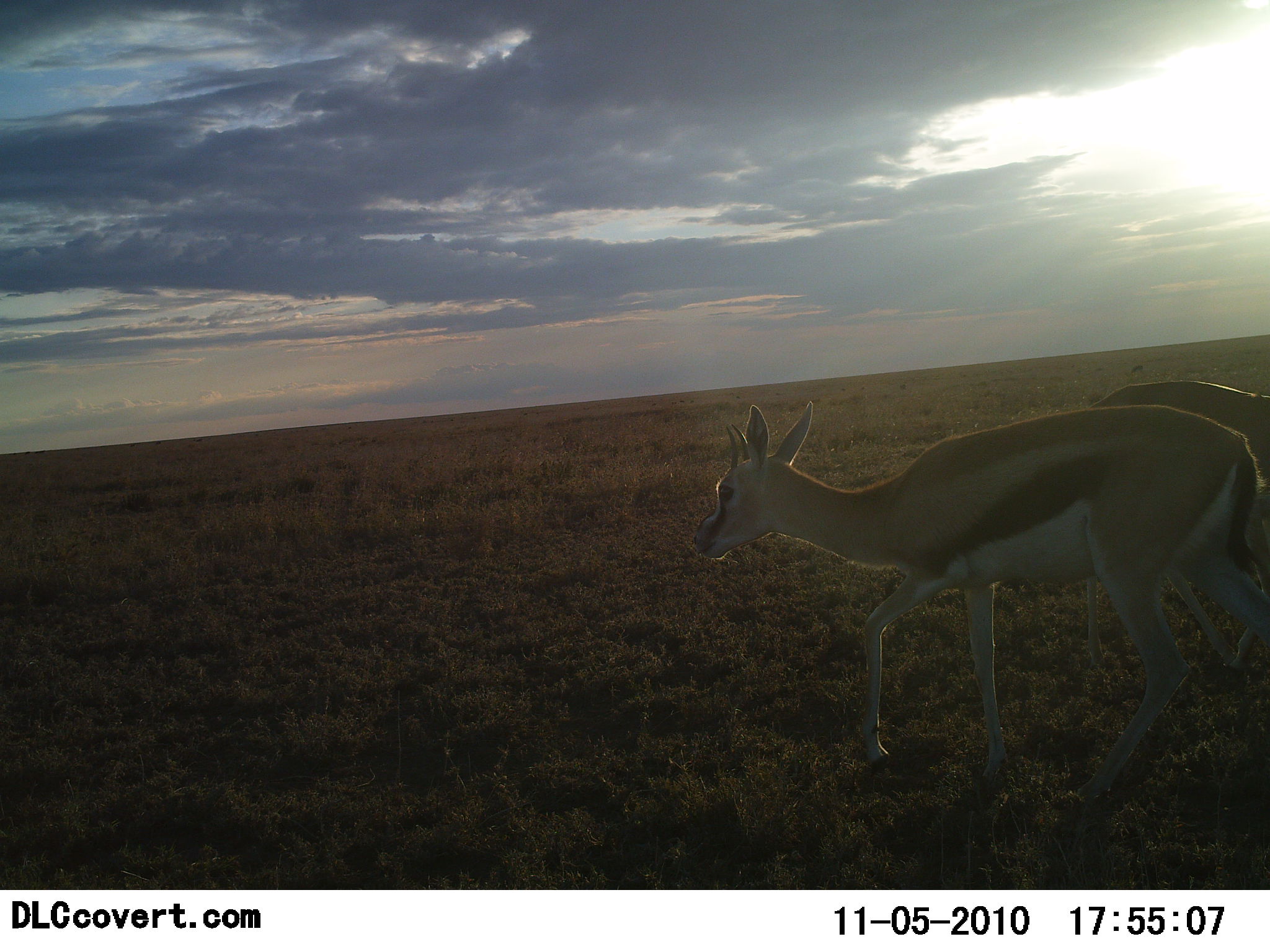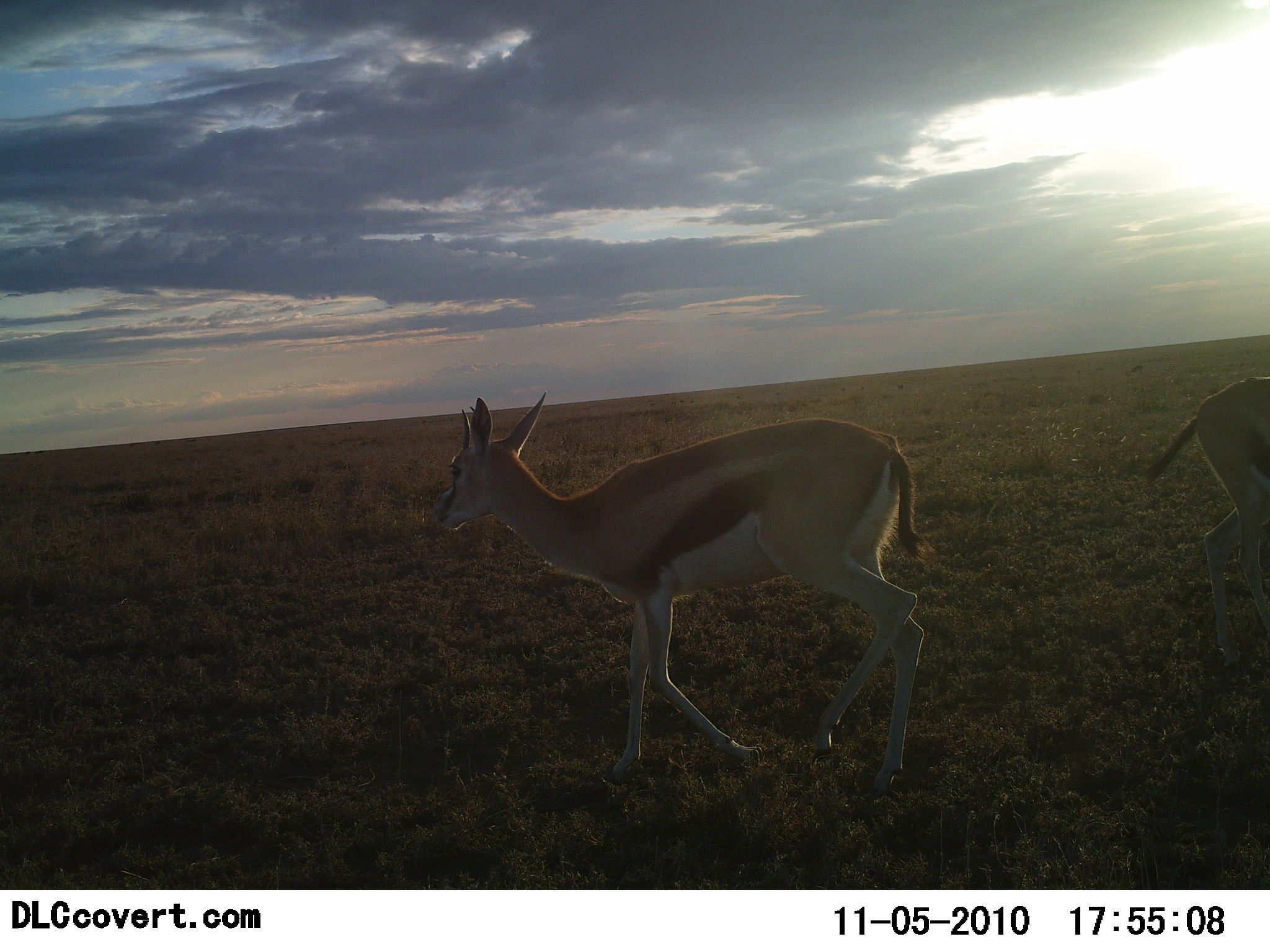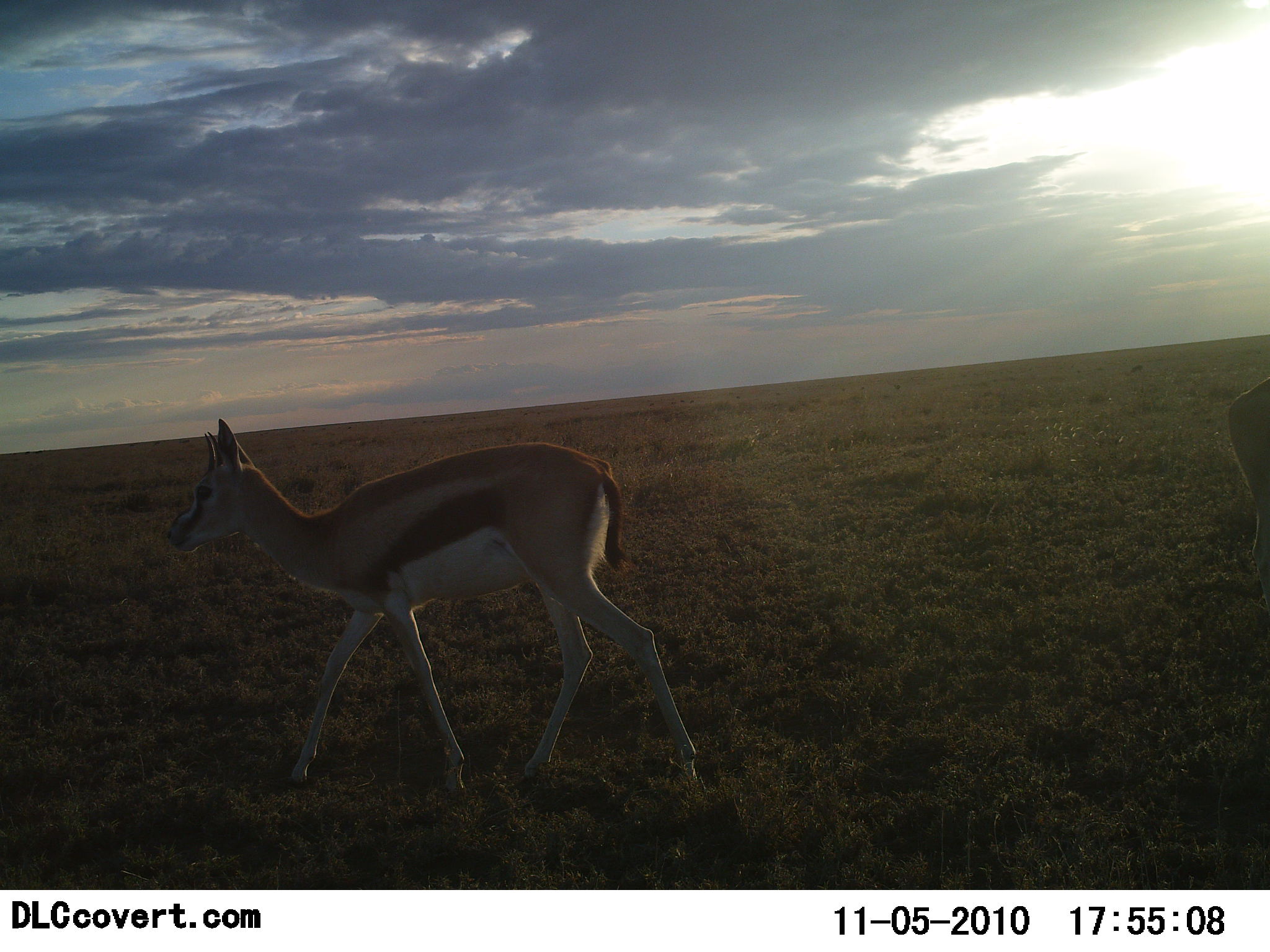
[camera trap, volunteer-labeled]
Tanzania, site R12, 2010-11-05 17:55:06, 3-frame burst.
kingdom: Animalia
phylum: Chordata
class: Mammalia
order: Artiodactyla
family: Bovidae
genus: Eudorcas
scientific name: Eudorcas thomsonii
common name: thomson's gazelle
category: gazellethomsons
Gazellethomsons (thomson's gazelle) (Eudorcas thomsonii), count 2. Behavior (volunteer vote fractions): standing 7%, resting 0%, moving 100%, interacting 0%. Young present (vote fraction): 0%. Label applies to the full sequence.